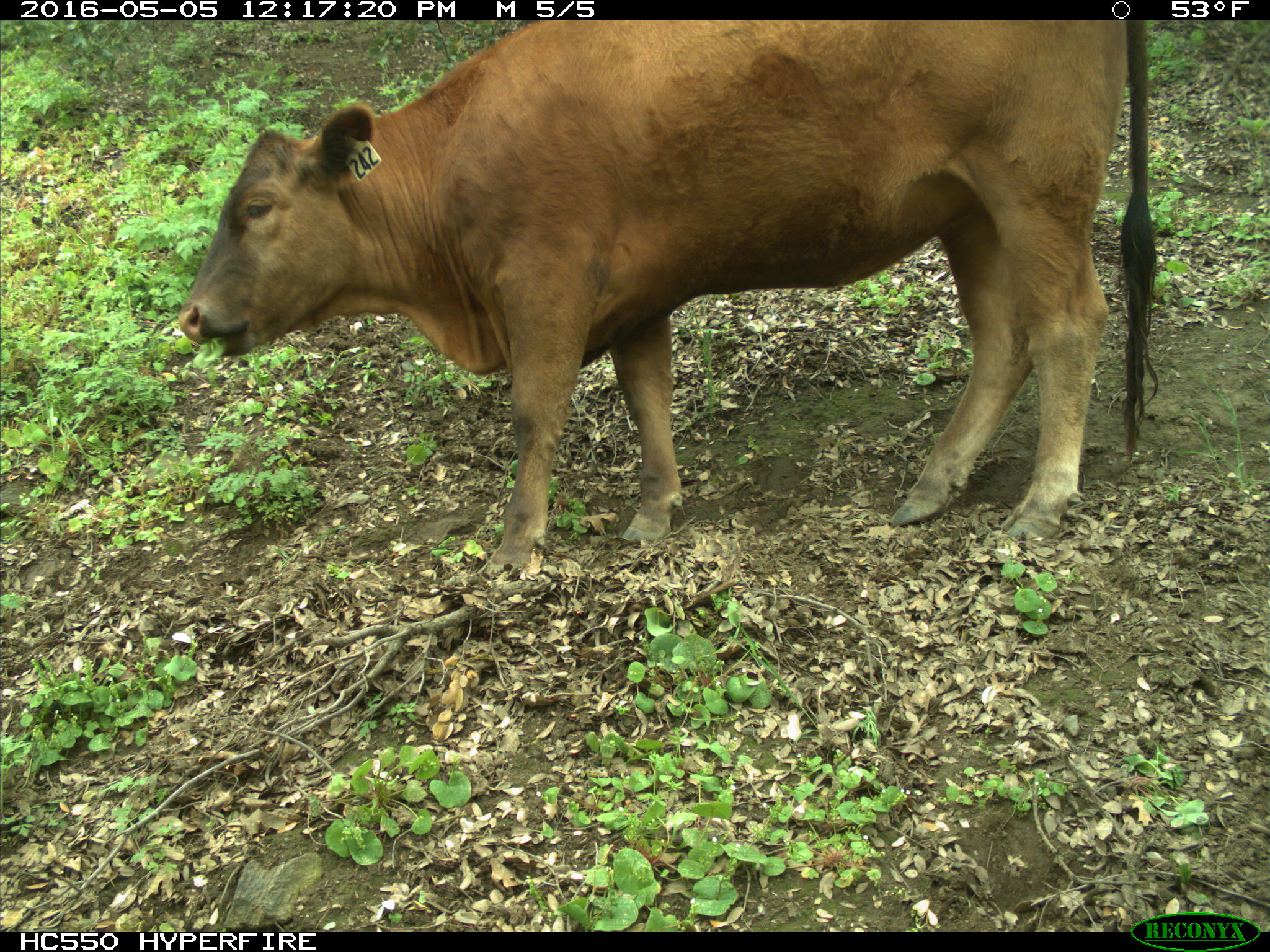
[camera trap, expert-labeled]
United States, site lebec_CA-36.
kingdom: Animalia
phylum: Chordata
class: Mammalia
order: Artiodactyla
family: Bovidae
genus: Bos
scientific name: Bos taurus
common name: domestic cow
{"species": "Bos taurus (domestic cow)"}